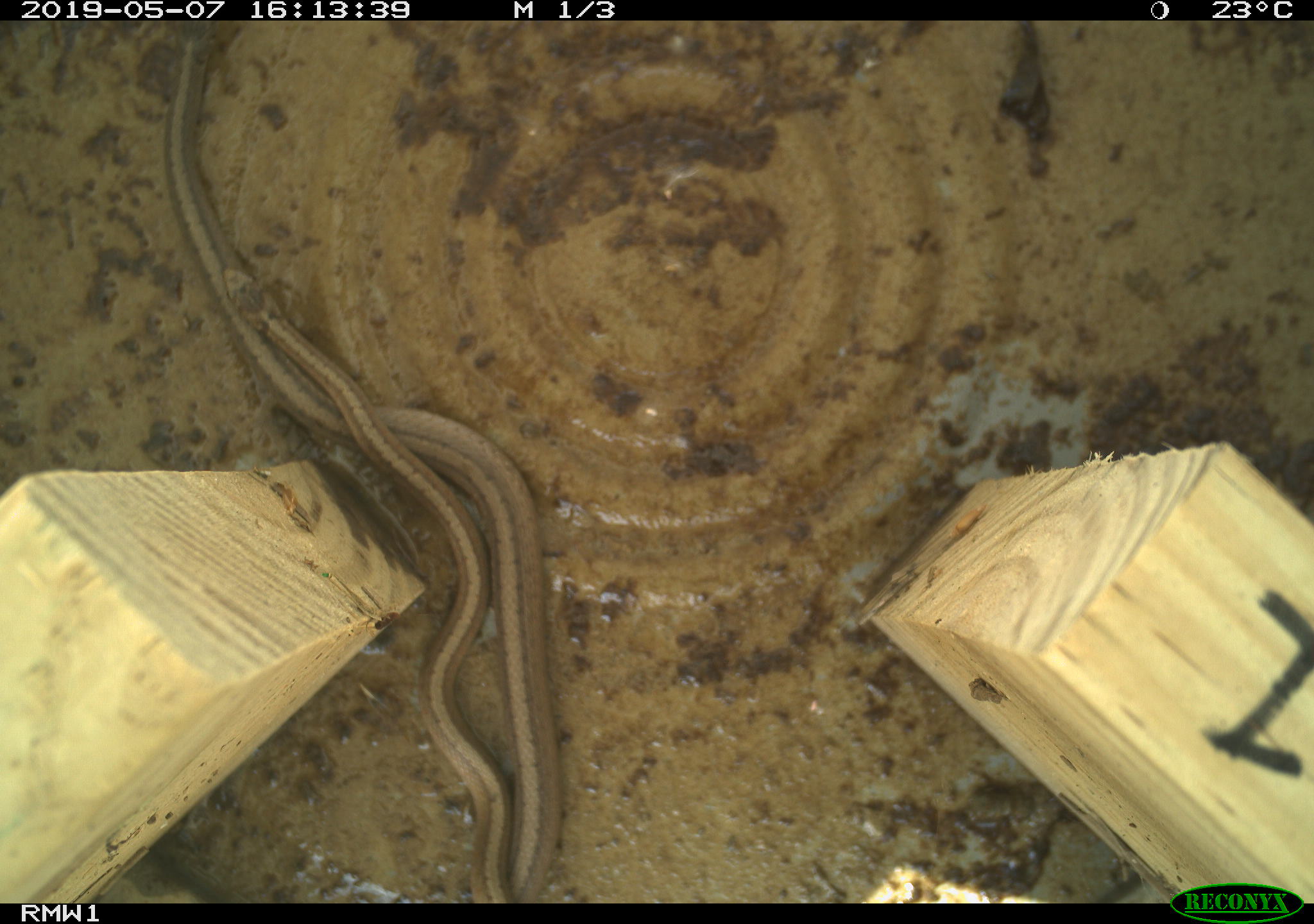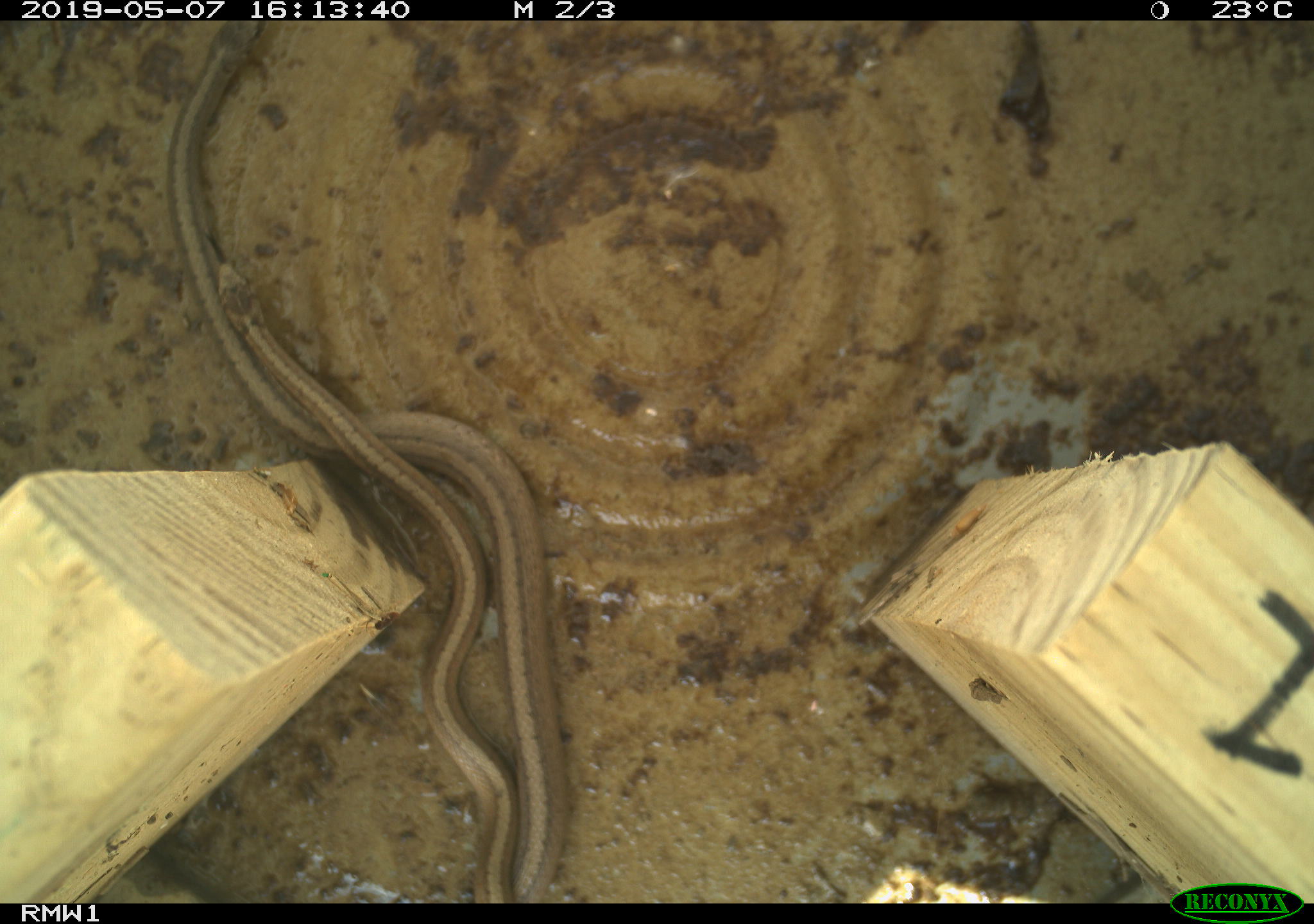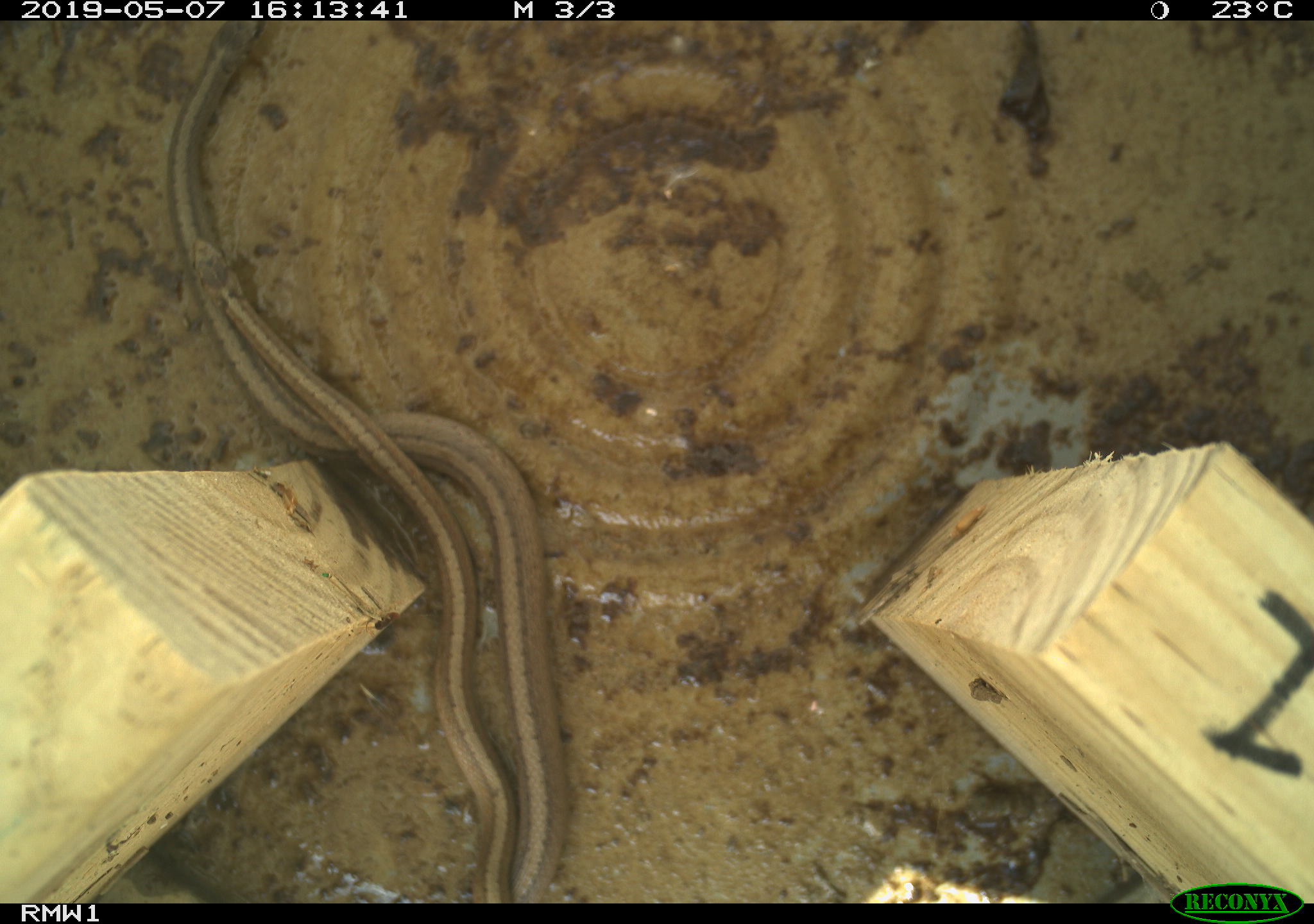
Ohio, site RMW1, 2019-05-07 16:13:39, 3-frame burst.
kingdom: Animalia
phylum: Chordata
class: Reptilia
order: Squamata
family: Colubridae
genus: Storeria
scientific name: Storeria dekayi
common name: dekay's brownsnake